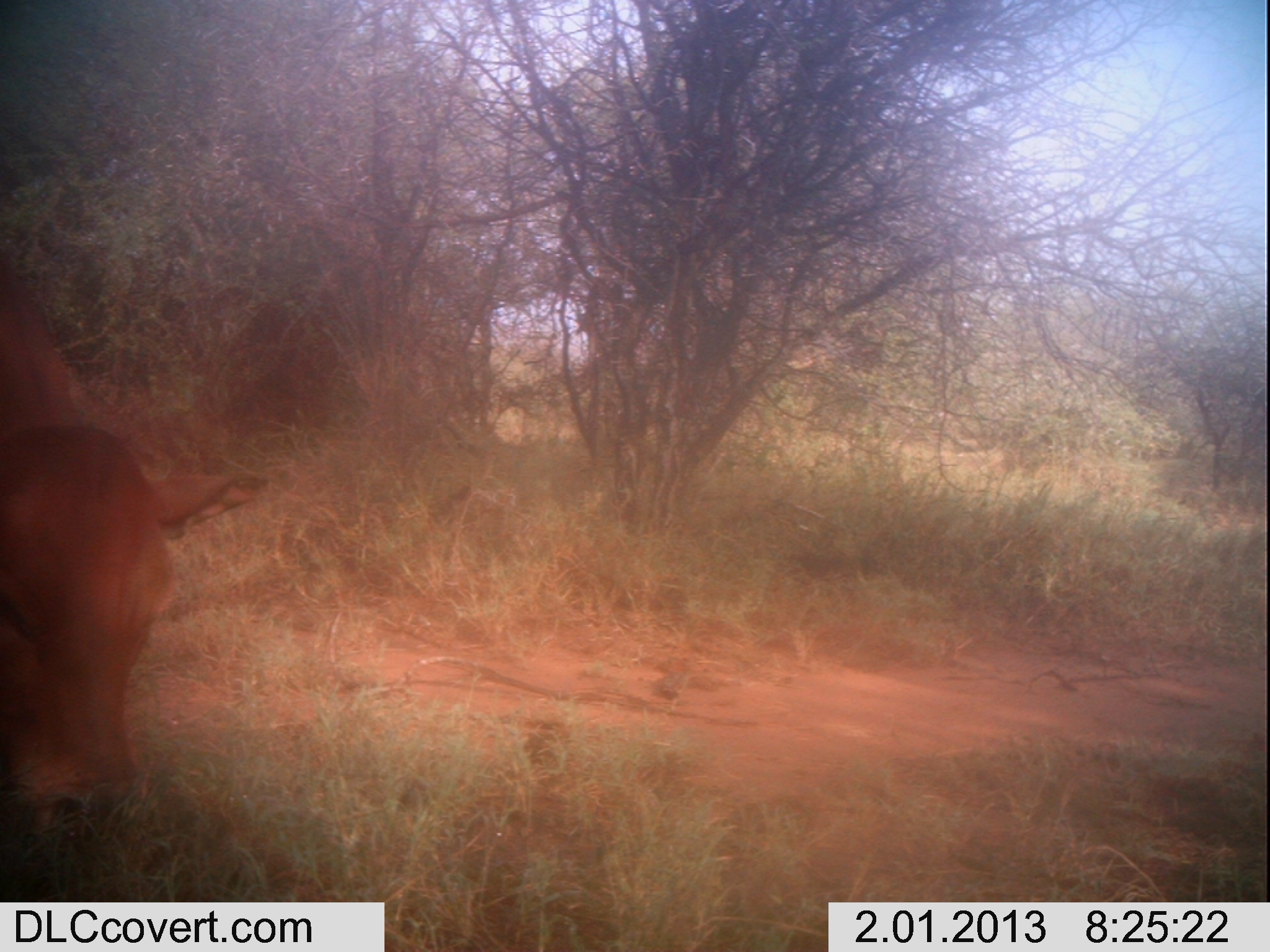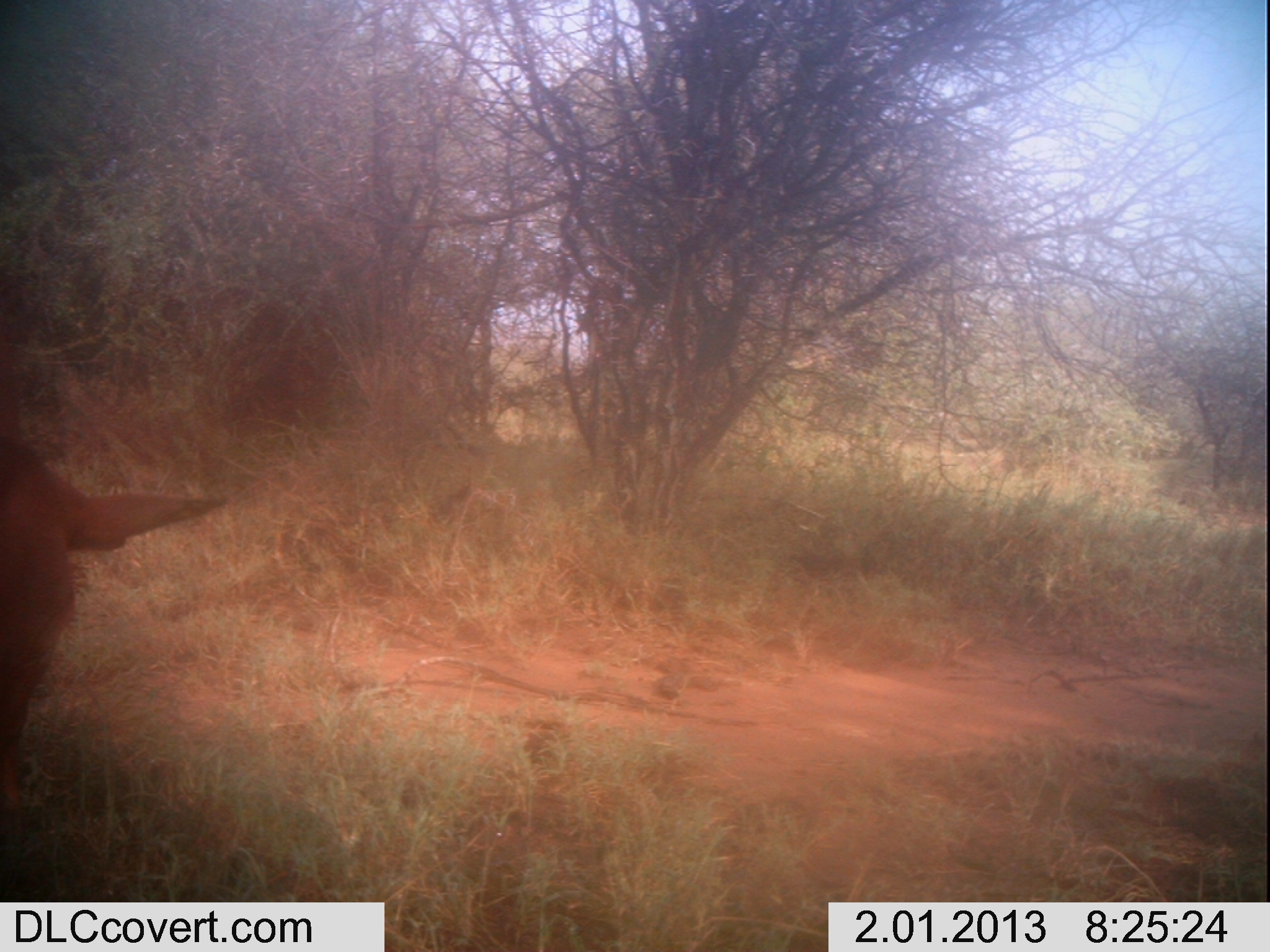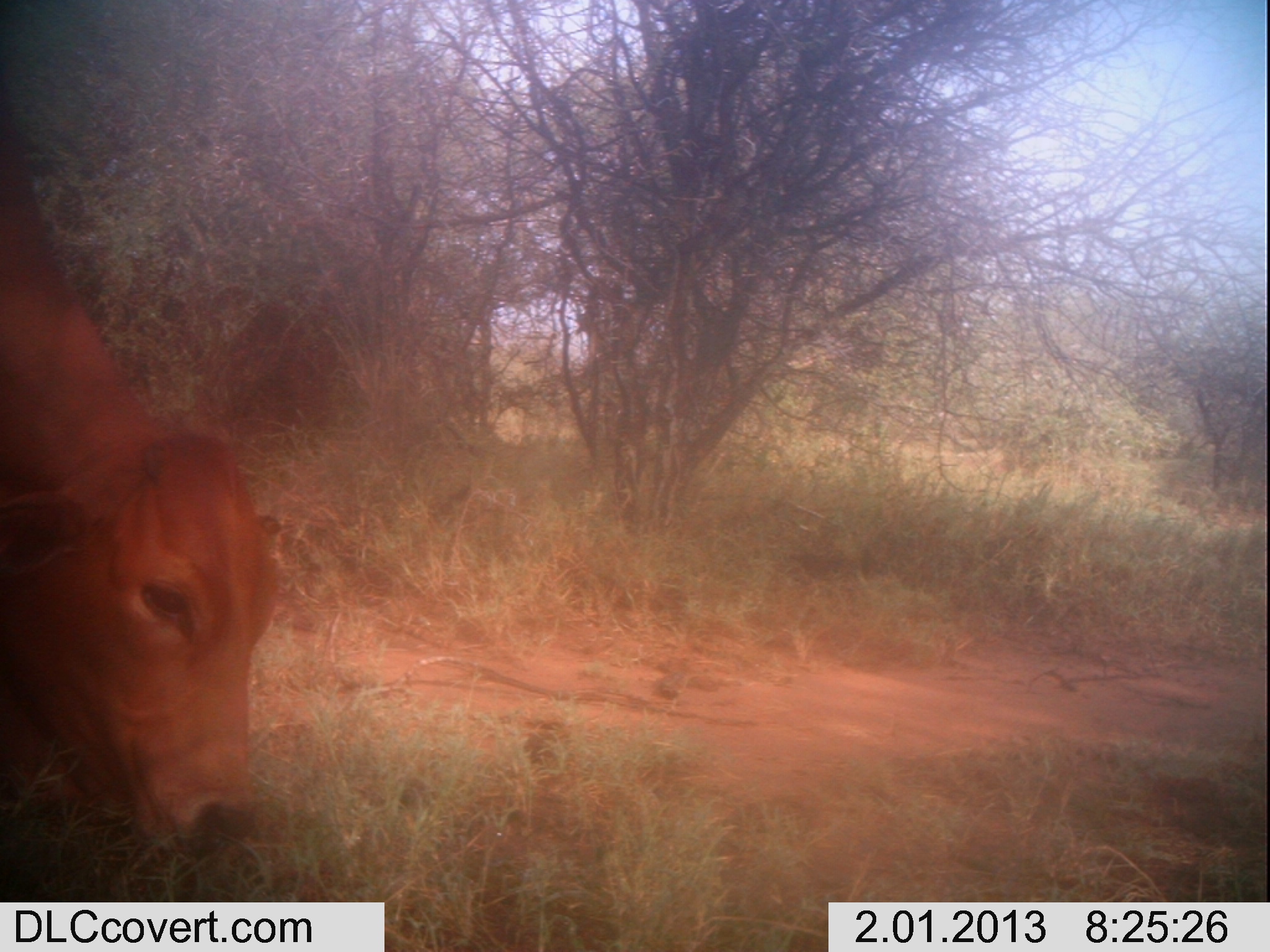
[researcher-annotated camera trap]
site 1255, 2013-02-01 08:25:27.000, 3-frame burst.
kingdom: Animalia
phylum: Chordata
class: Mammalia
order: Artiodactyla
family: Bovidae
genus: Bos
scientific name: Bos taurus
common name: domestic cattle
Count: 1.